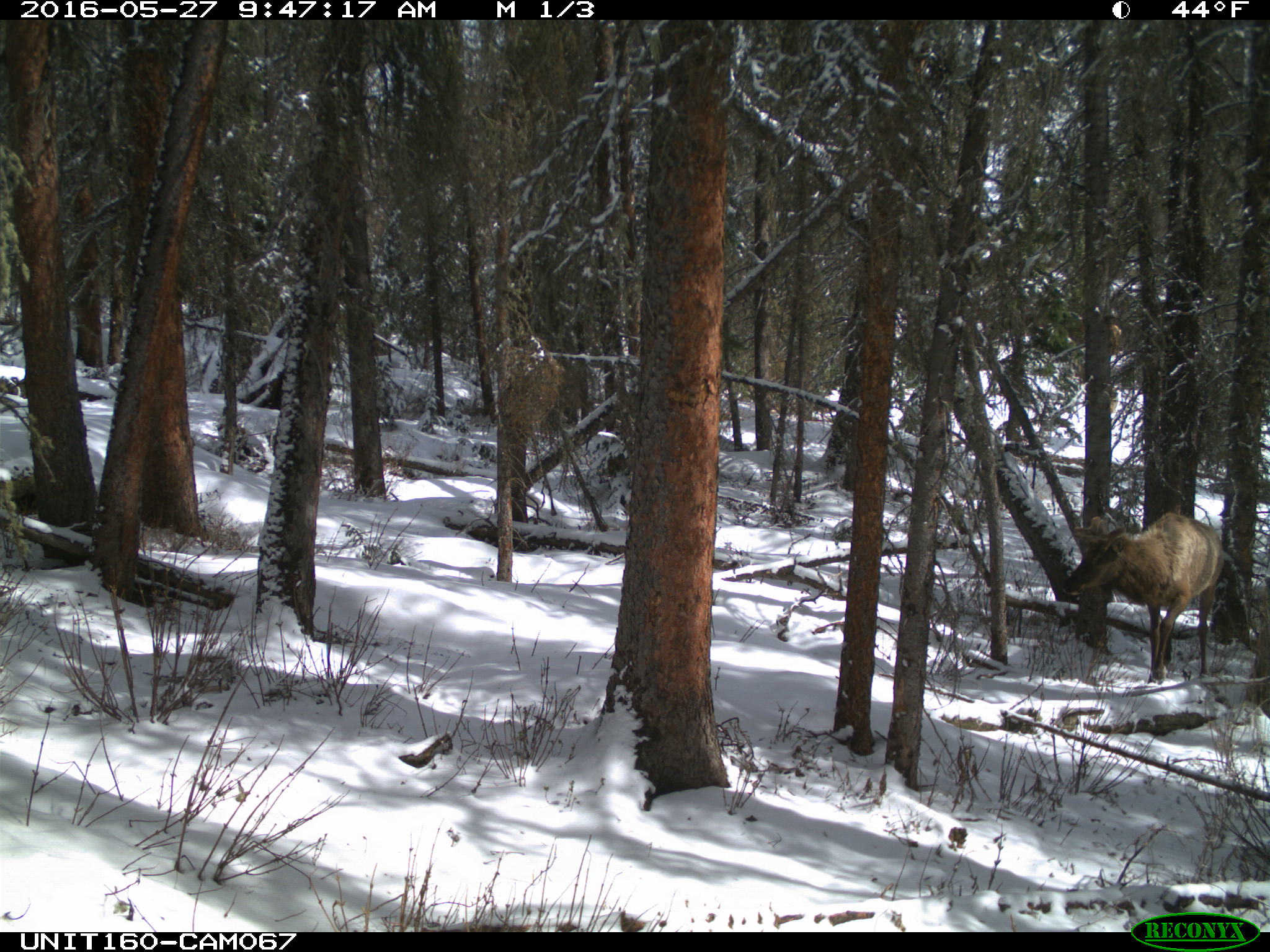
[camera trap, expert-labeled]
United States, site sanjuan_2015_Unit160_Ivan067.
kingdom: Animalia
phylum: Chordata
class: Mammalia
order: Artiodactyla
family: Cervidae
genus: Cervus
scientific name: Cervus elaphus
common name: red deer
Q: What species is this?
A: Cervus elaphus (red deer).